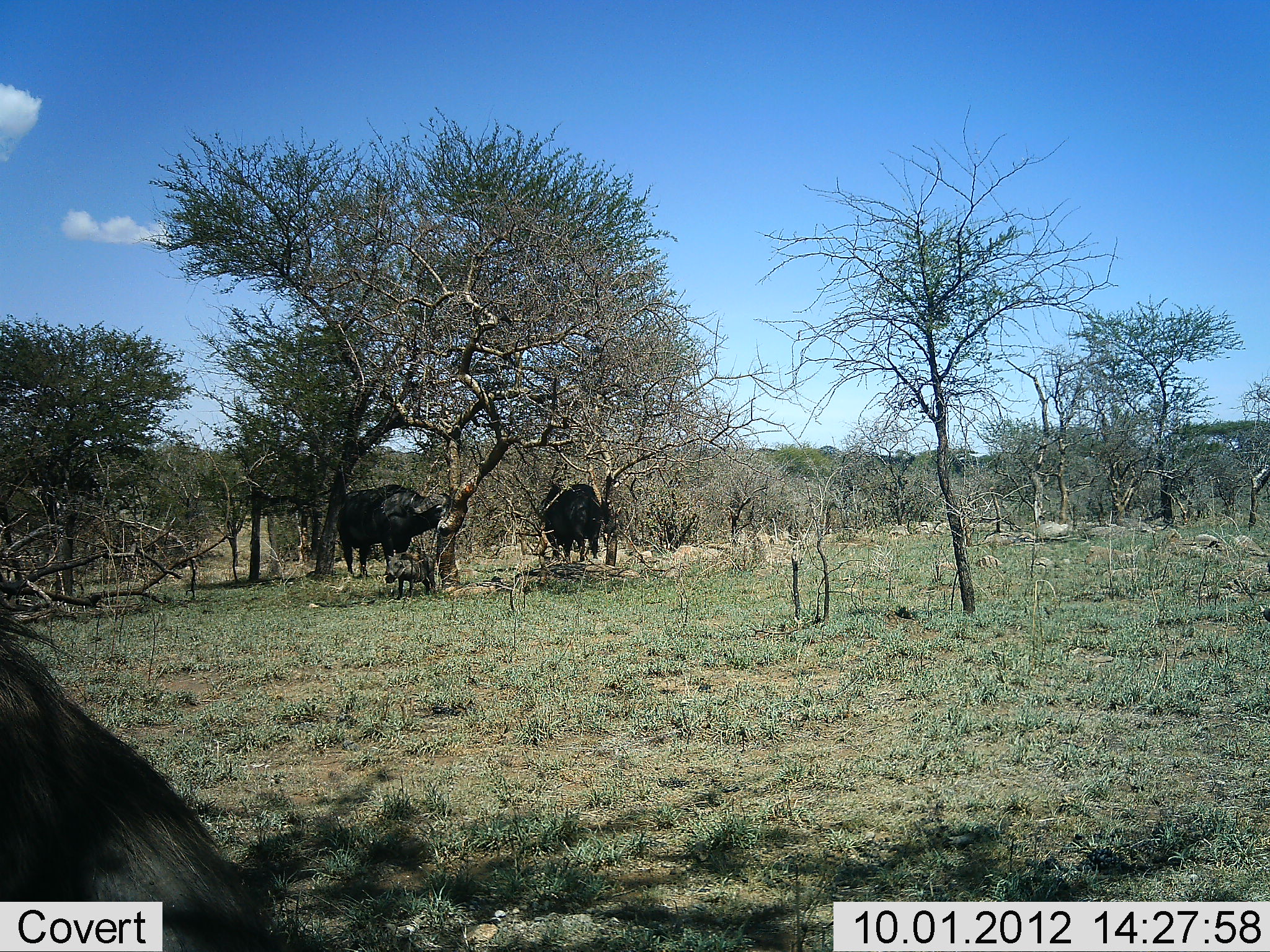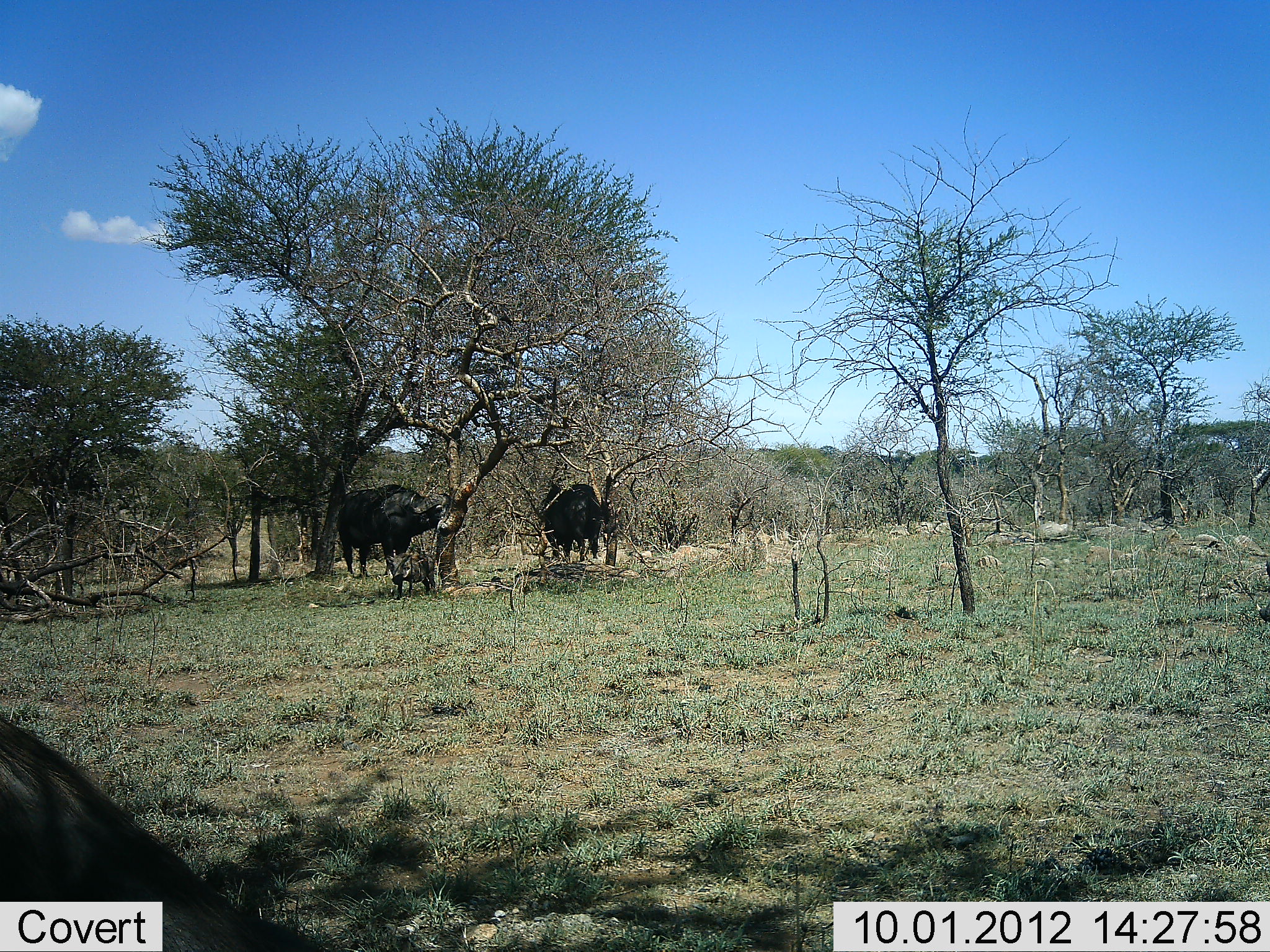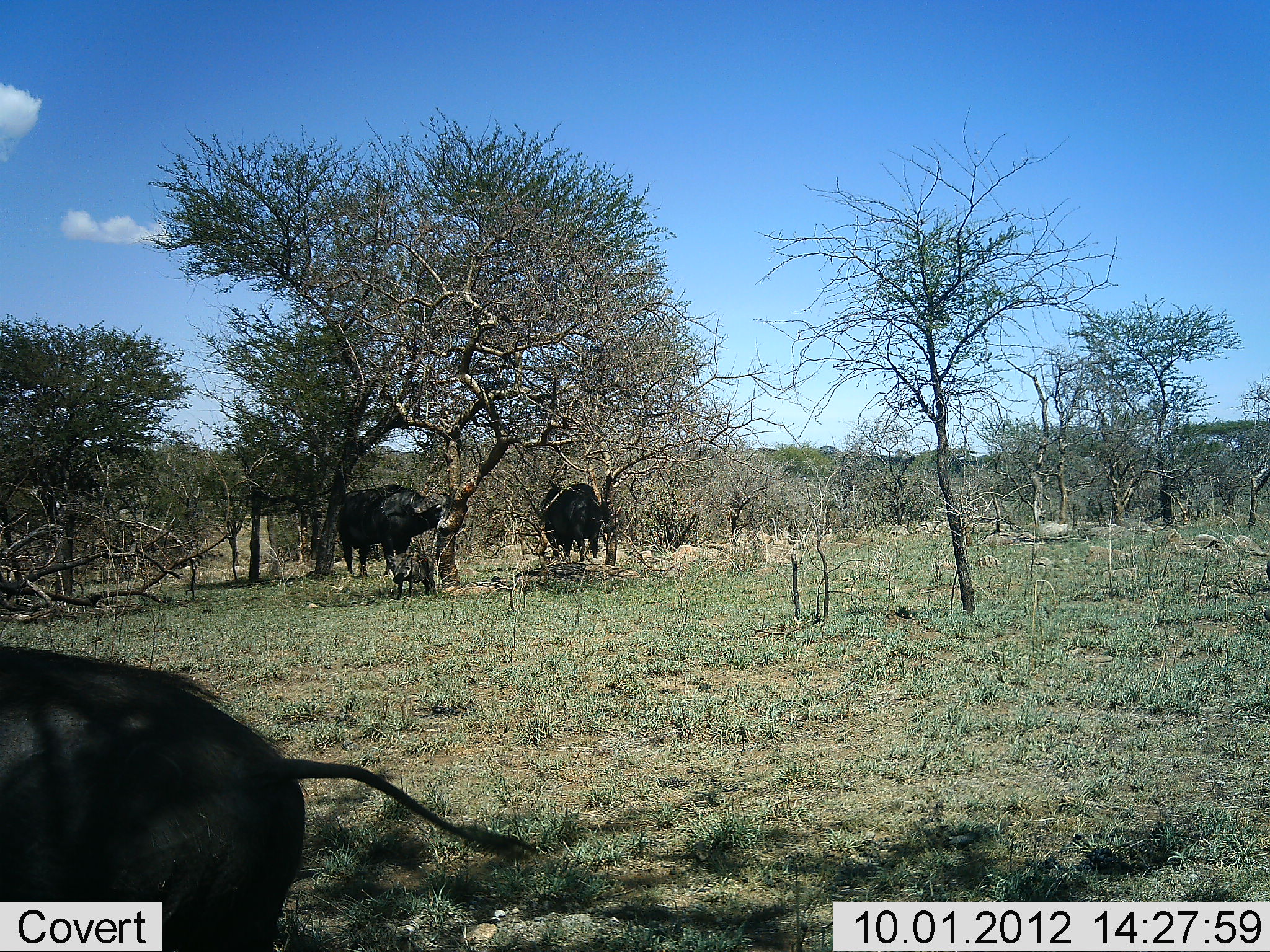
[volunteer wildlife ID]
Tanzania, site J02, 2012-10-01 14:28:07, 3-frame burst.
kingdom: Animalia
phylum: Chordata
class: Mammalia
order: Artiodactyla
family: Bovidae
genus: Syncerus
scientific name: Syncerus caffer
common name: cape buffalo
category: buffalo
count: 2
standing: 93%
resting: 0%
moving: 0%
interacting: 0%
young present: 7%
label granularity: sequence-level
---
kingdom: Animalia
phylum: Chordata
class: Mammalia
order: Artiodactyla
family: Suidae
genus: Phacochoerus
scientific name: Phacochoerus africanus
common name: warthog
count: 2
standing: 82%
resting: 0%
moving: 64%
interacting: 9%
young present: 18%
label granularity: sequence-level